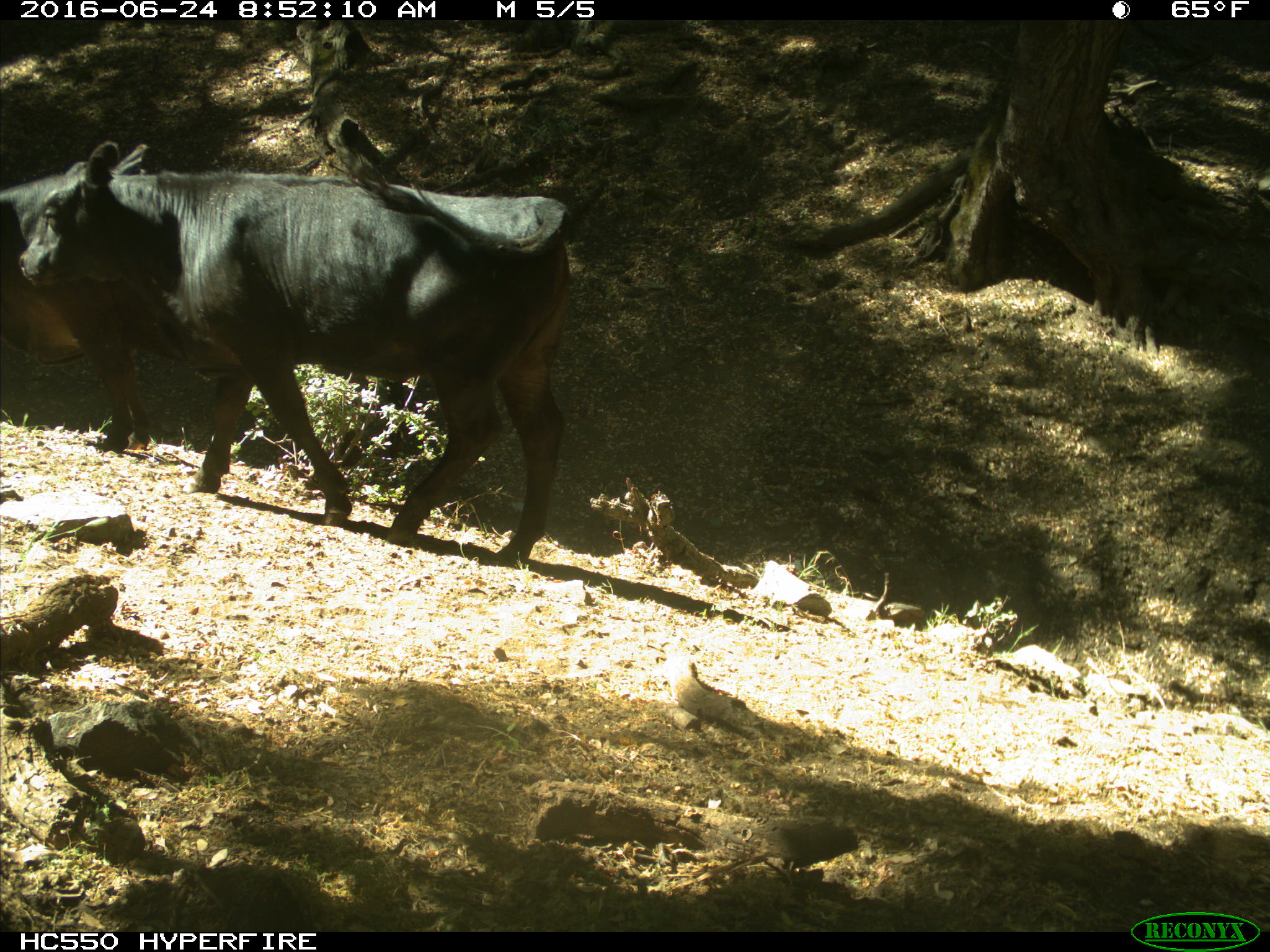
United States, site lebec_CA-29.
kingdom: Animalia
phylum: Chordata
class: Mammalia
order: Artiodactyla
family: Bovidae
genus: Bos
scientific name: Bos taurus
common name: domestic cow